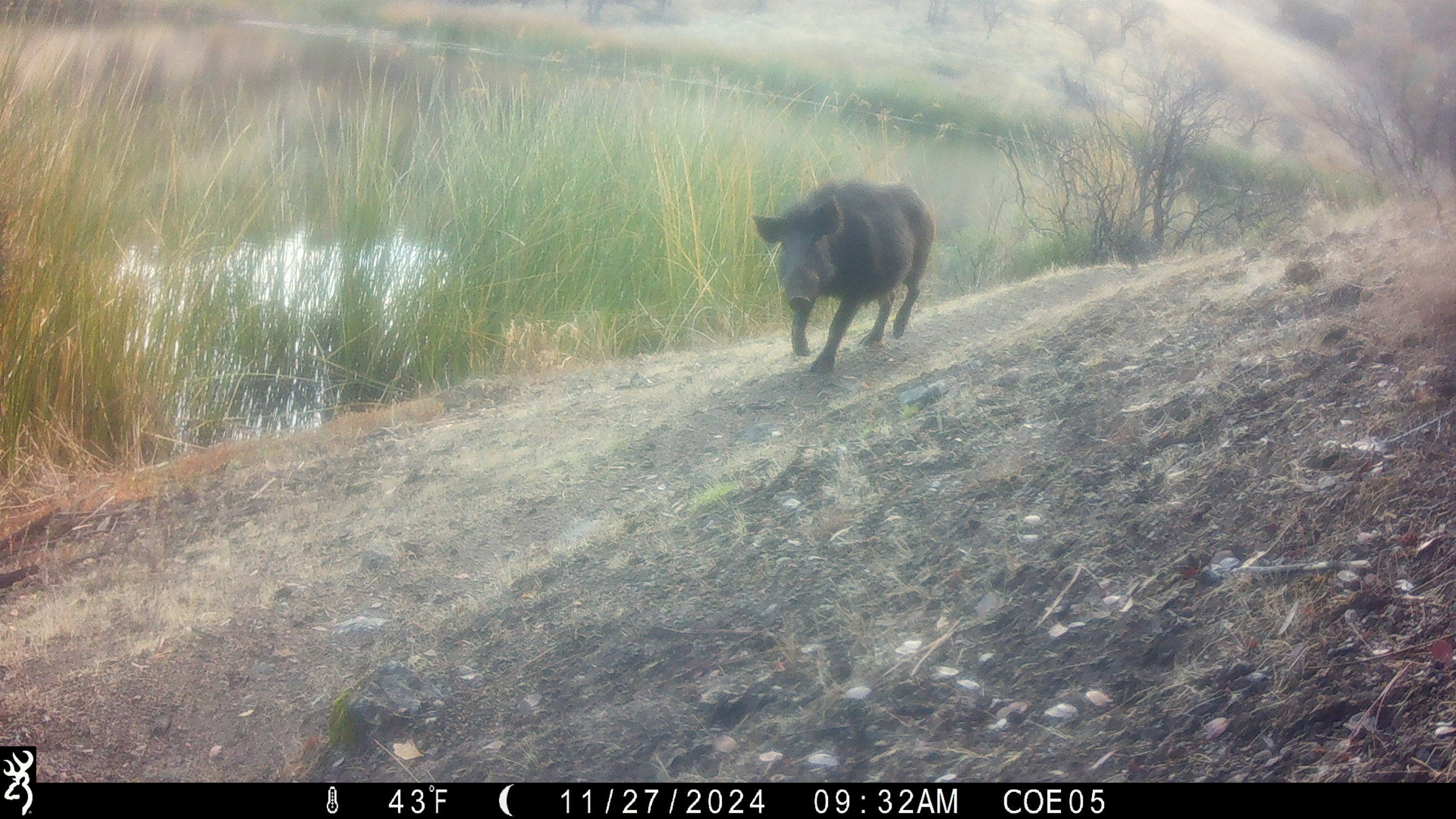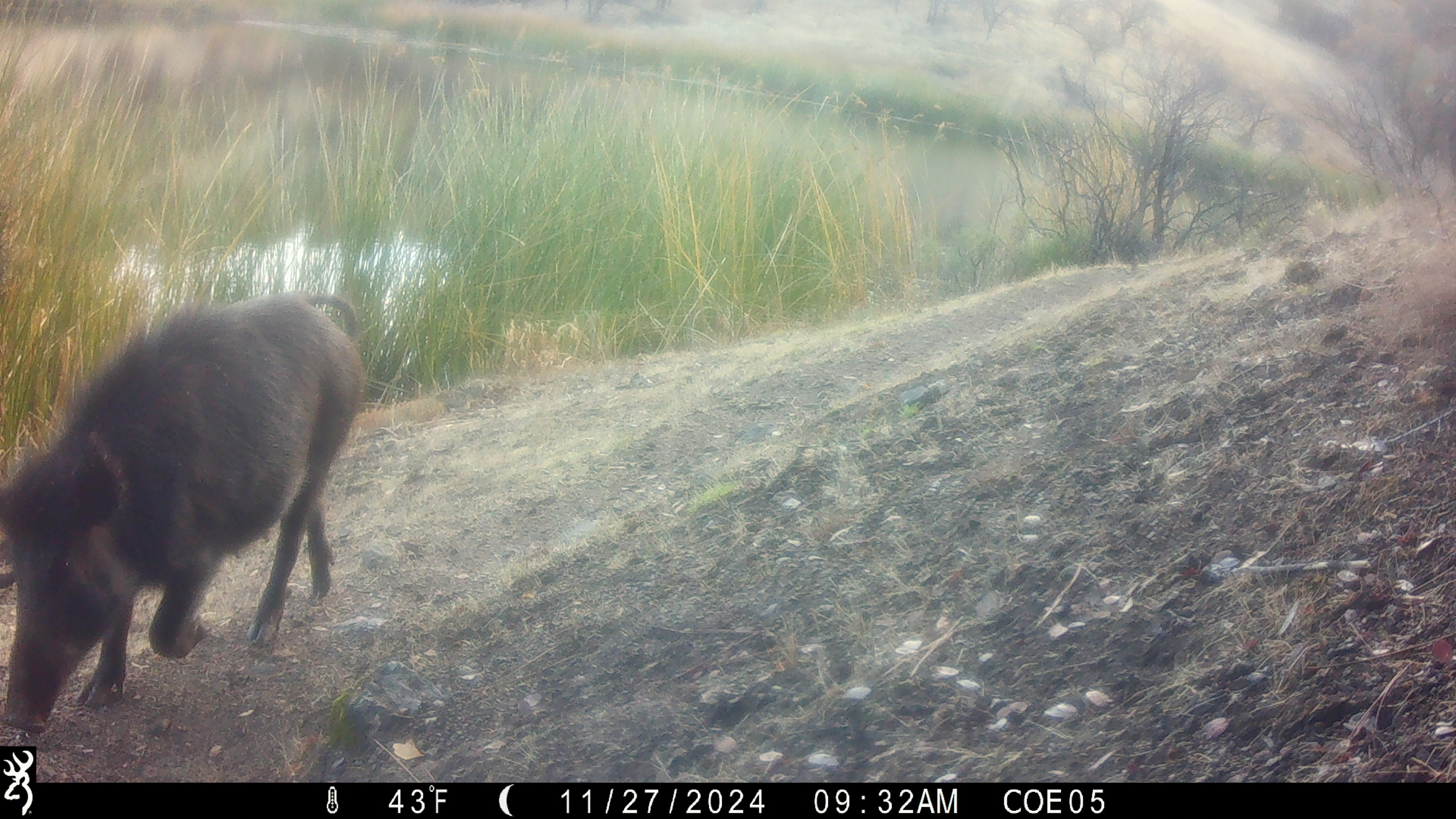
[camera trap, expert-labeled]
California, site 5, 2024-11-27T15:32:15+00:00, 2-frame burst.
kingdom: Animalia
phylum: Chordata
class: Mammalia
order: Artiodactyla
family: Suidae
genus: Sus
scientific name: Sus scrofa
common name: wild boar